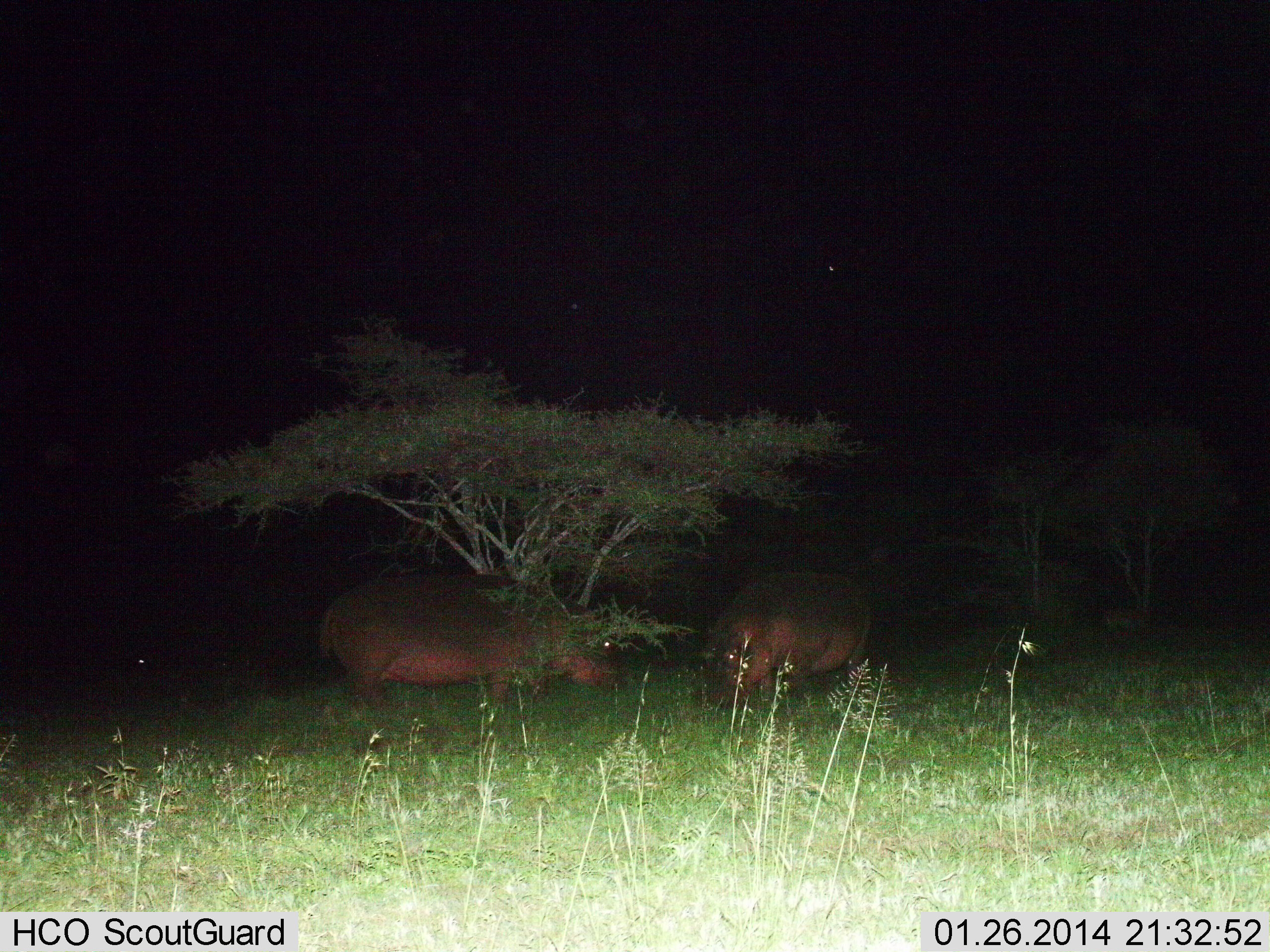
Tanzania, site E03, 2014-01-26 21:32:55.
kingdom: Animalia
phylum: Chordata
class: Mammalia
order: Artiodactyla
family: Hippopotamidae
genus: Hippopotamus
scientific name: Hippopotamus amphibius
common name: hippopotamus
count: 2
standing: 40%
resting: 0%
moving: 10%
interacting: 0%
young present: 0%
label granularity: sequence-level